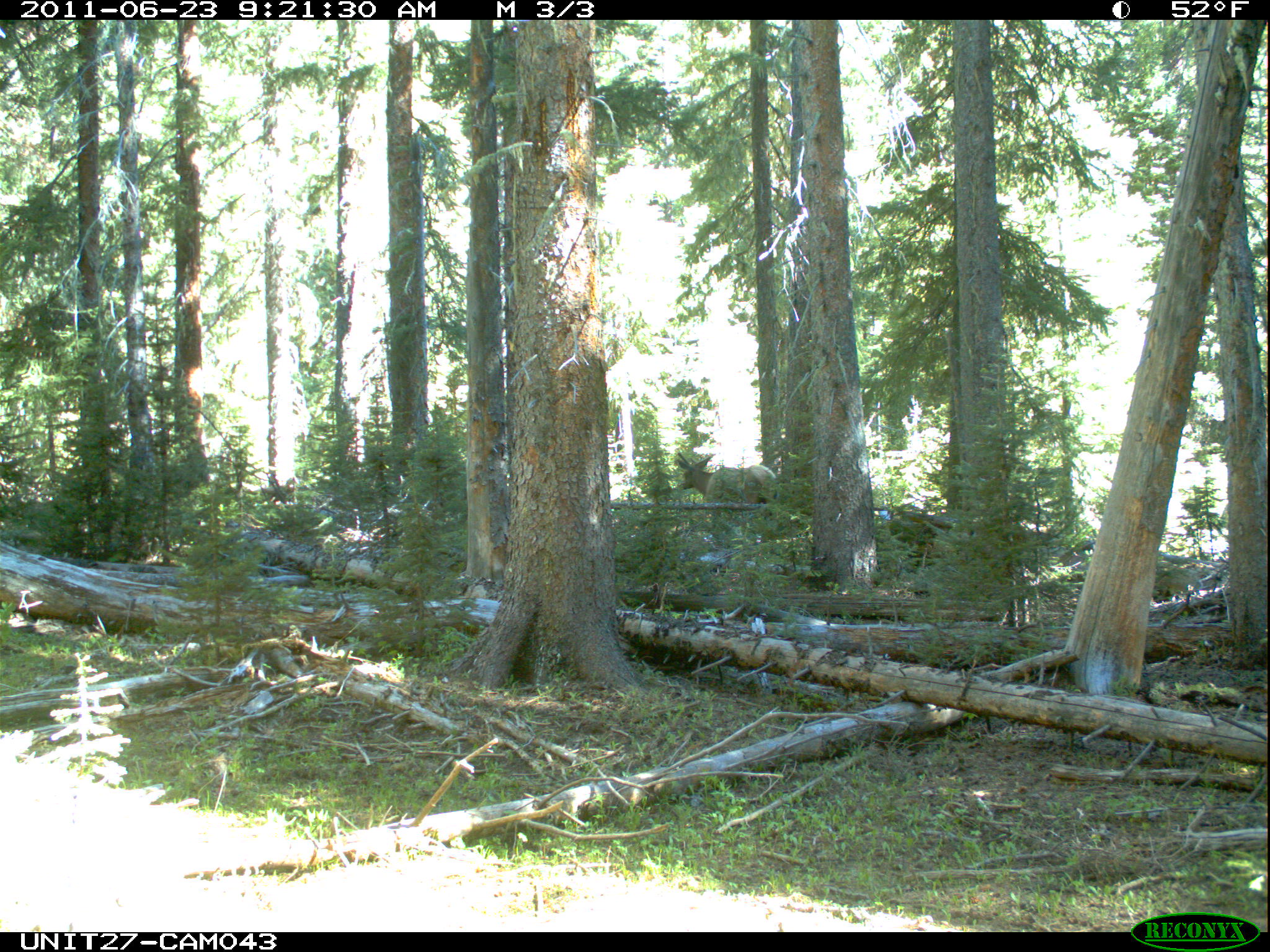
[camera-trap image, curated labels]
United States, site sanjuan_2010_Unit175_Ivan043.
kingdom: Animalia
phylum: Chordata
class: Mammalia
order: Artiodactyla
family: Cervidae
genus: Cervus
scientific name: Cervus elaphus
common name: red deer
Cervus elaphus (red deer).